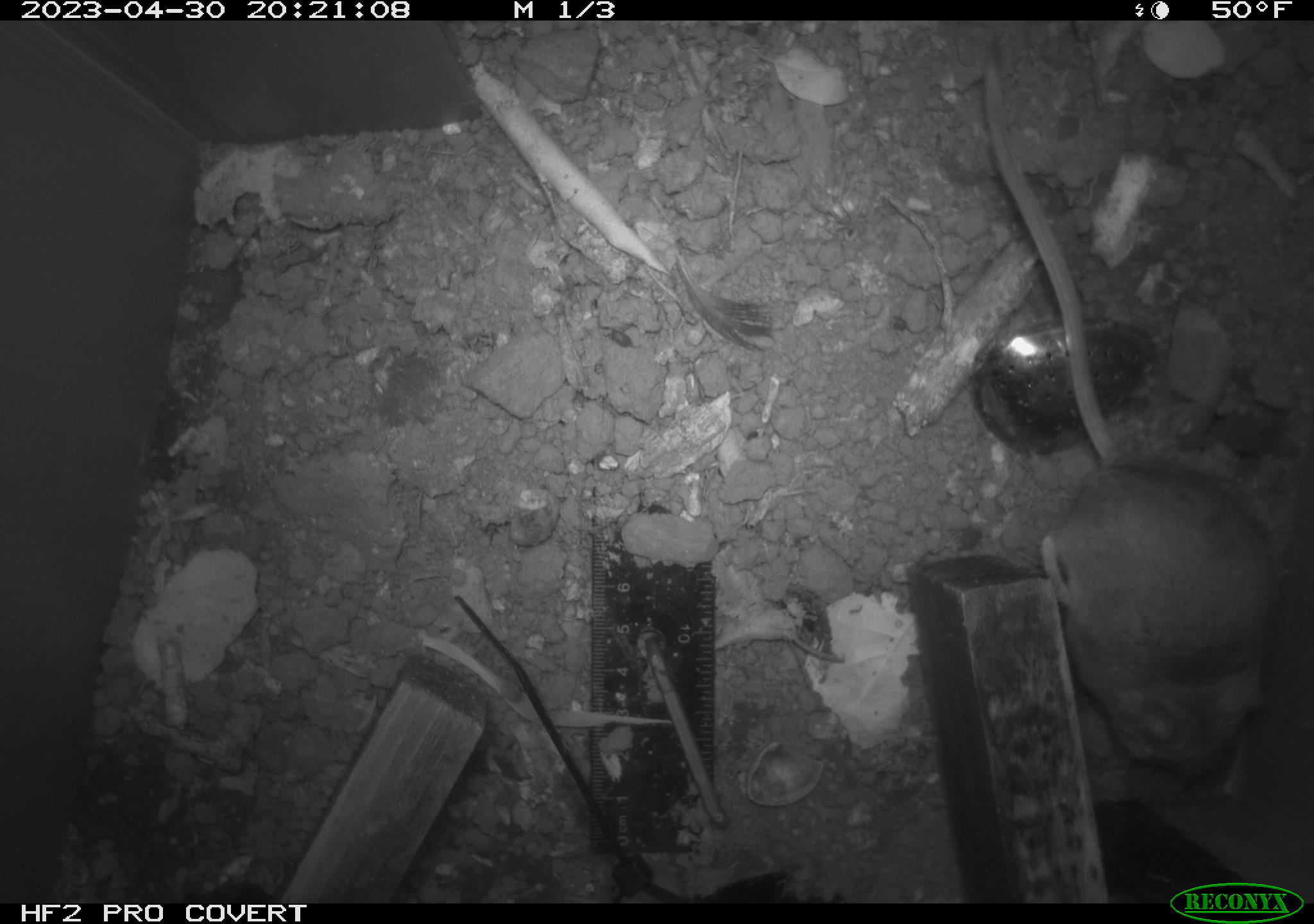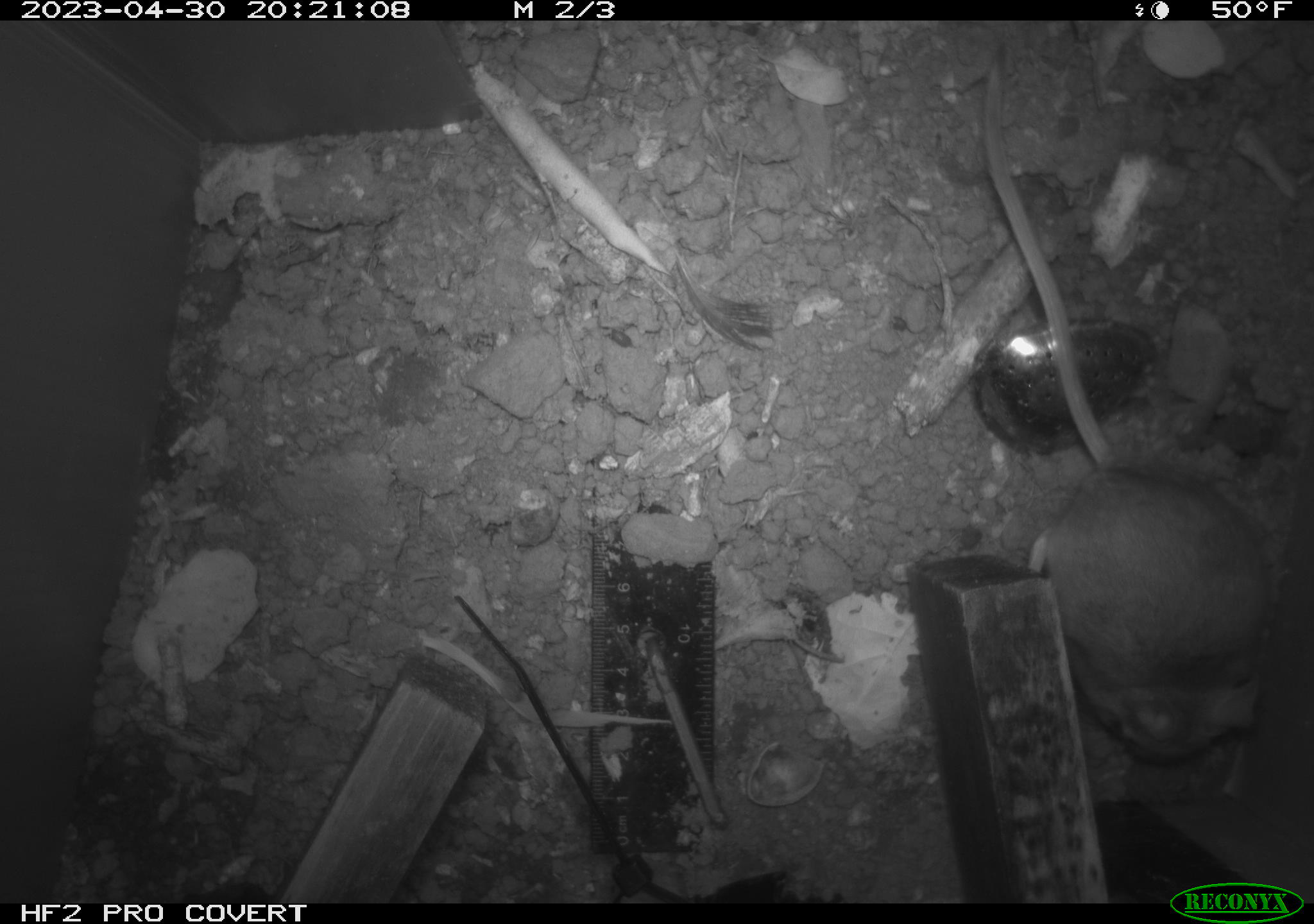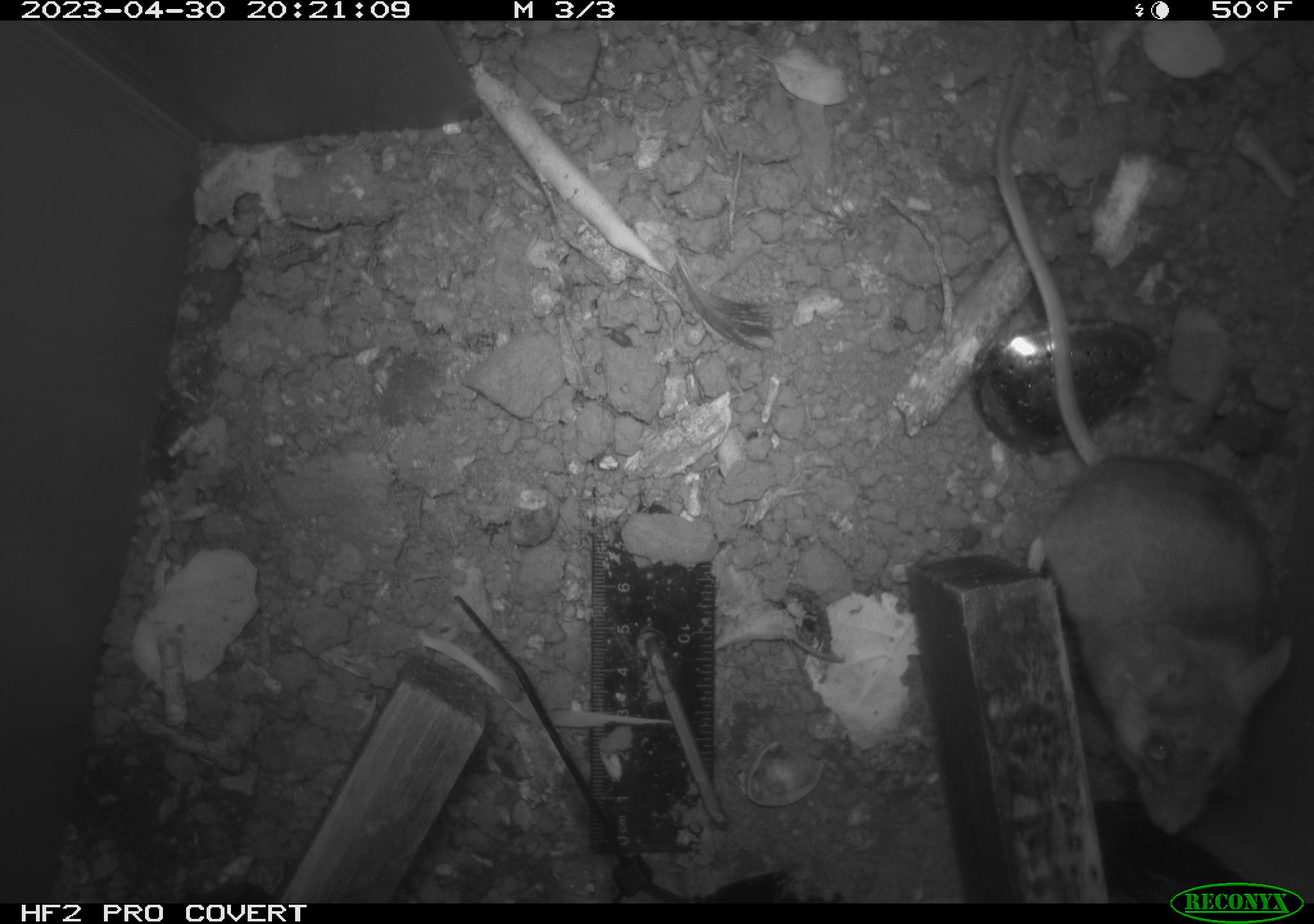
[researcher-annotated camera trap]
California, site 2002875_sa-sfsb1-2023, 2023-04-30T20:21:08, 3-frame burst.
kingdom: Animalia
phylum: Chordata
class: Mammalia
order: Rodentia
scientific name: Rodentia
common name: mouse species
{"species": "mouse species (Rodentia)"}